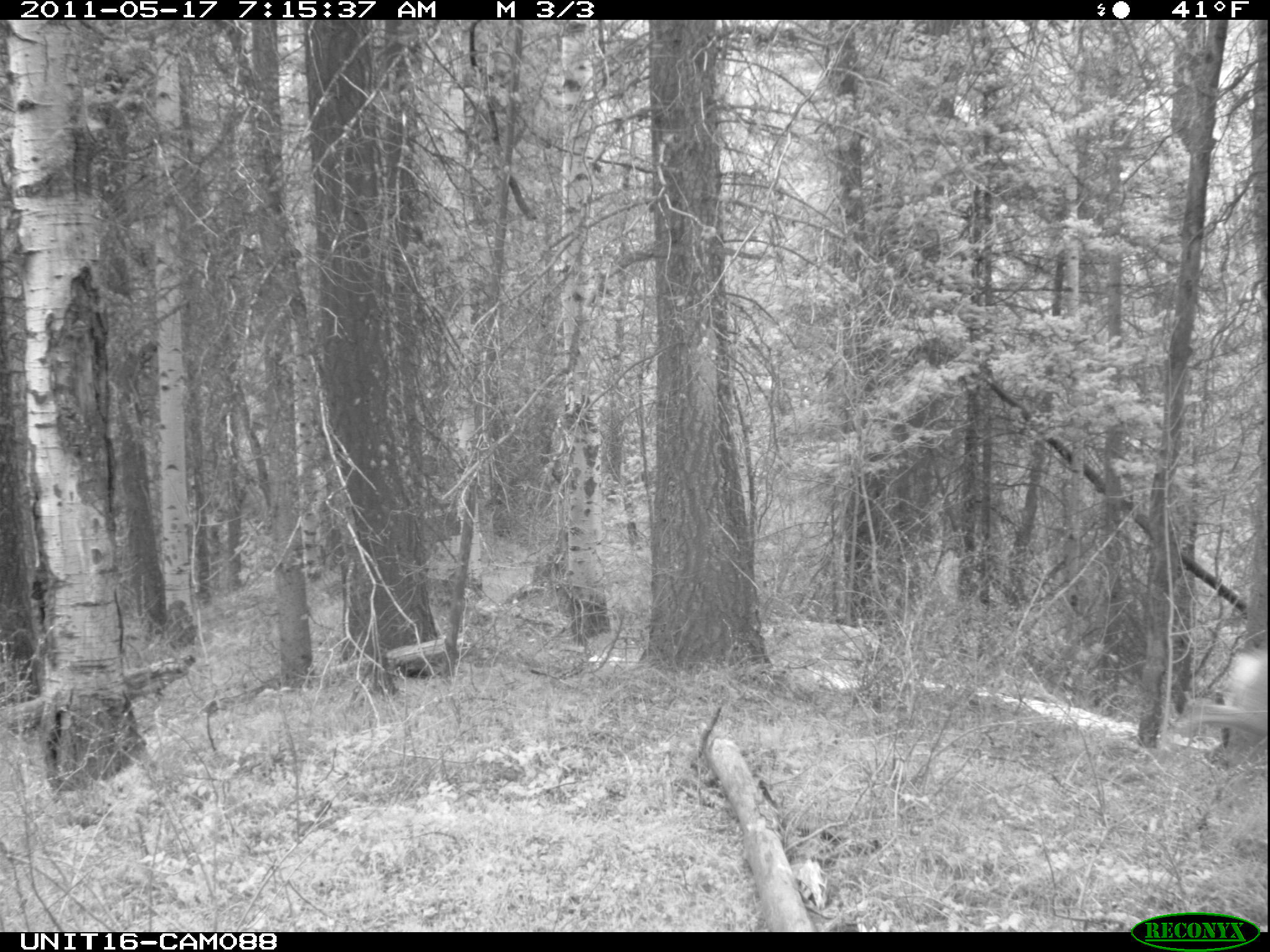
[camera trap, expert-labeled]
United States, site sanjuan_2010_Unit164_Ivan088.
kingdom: Animalia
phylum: Chordata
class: Mammalia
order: Artiodactyla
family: Cervidae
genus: Odocoileus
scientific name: Odocoileus hemionus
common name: mule deer